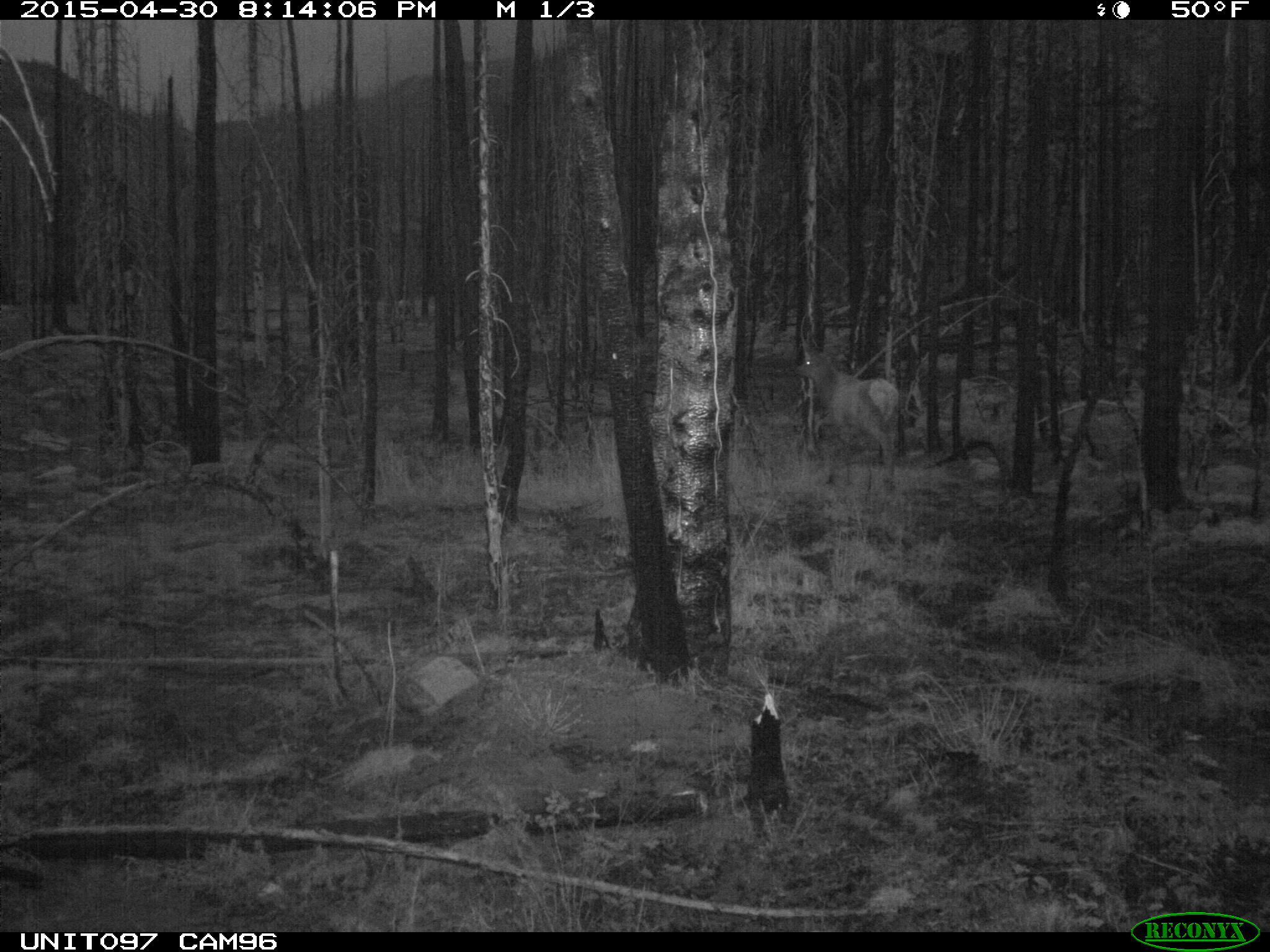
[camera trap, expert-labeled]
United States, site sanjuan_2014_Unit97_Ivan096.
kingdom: Animalia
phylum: Chordata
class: Mammalia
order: Artiodactyla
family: Cervidae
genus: Cervus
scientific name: Cervus elaphus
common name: red deer